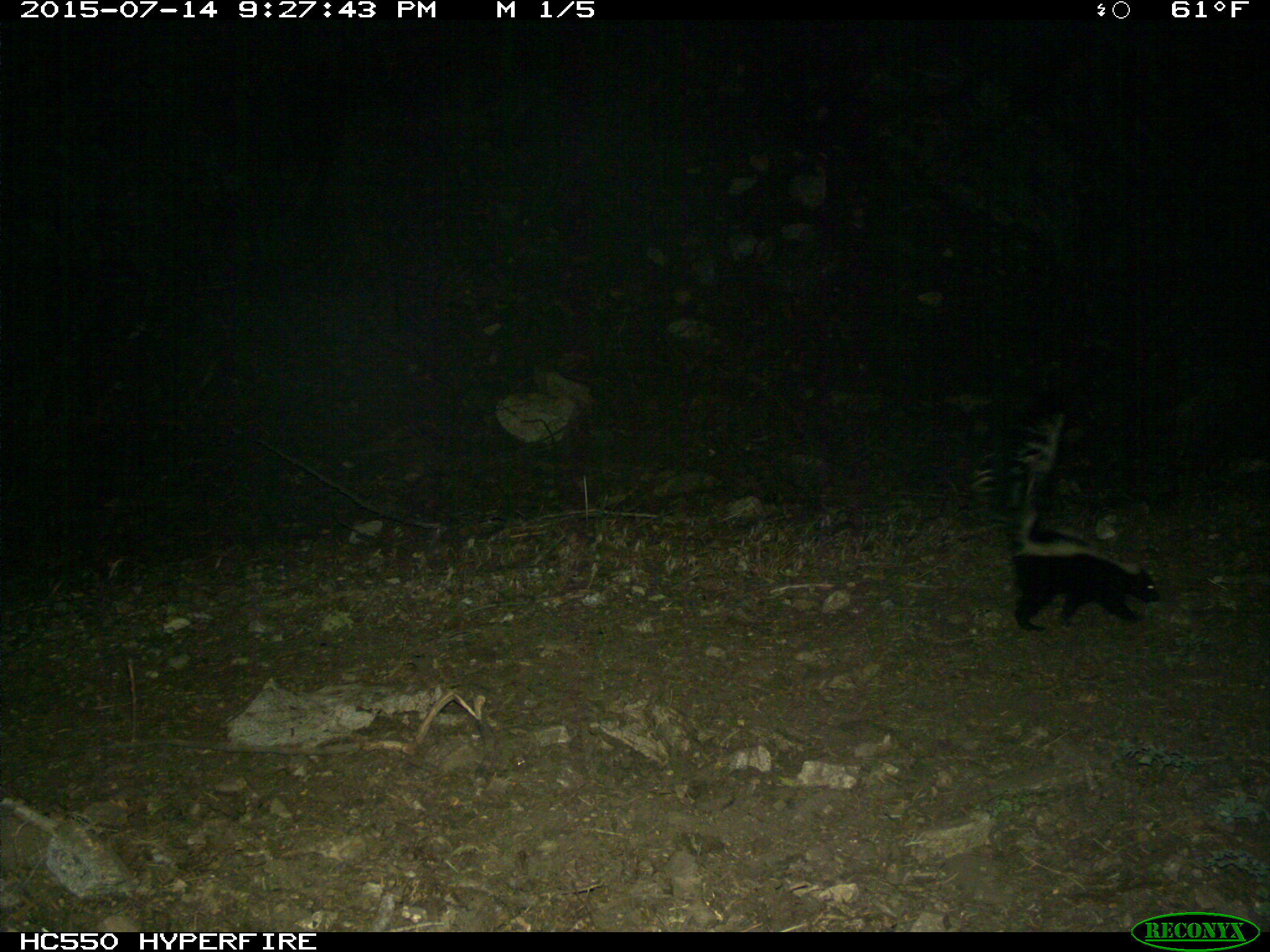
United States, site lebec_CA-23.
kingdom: Animalia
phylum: Chordata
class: Mammalia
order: Carnivora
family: Mephitidae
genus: Mephitis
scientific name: Mephitis mephitis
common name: striped skunk